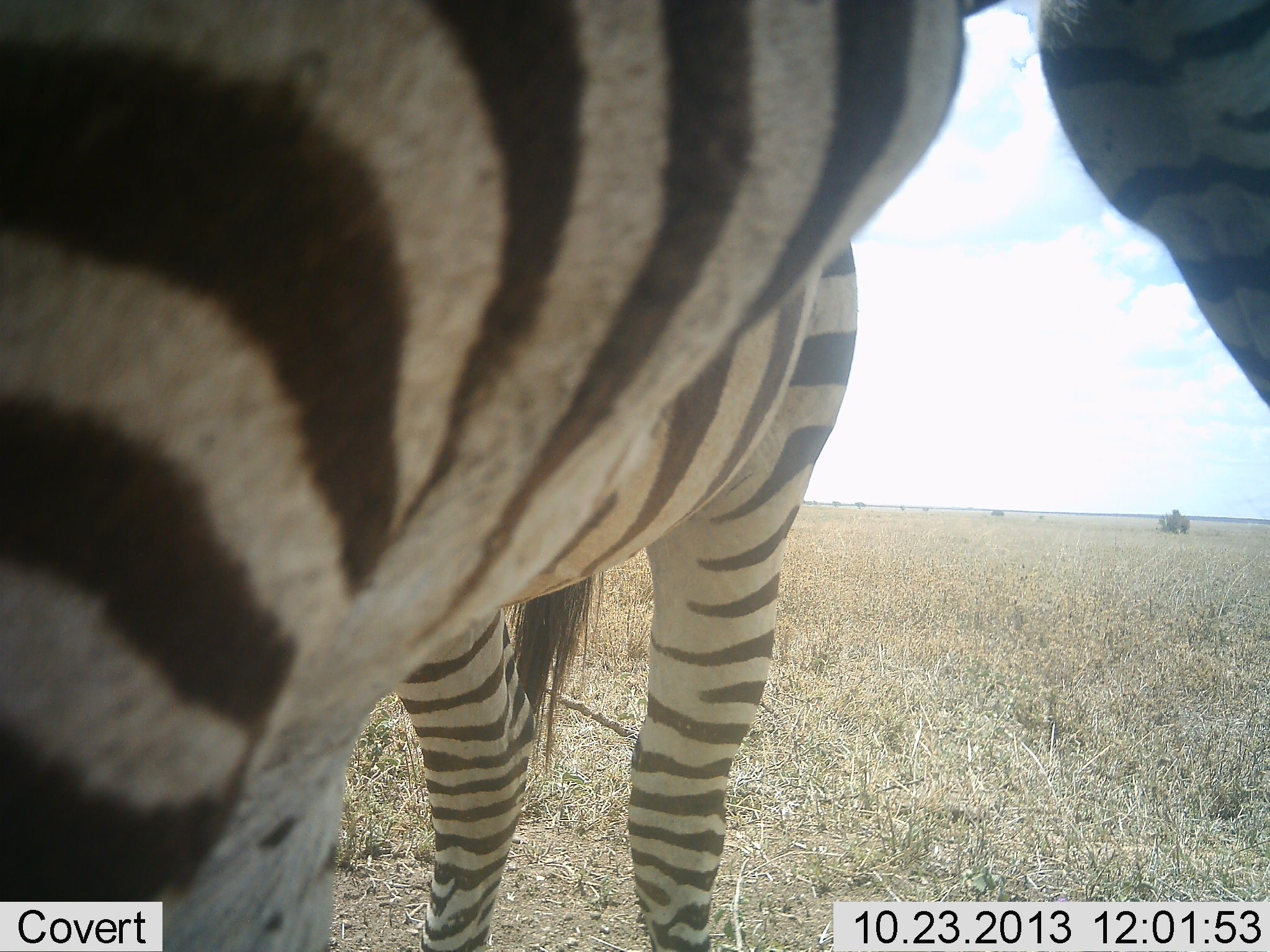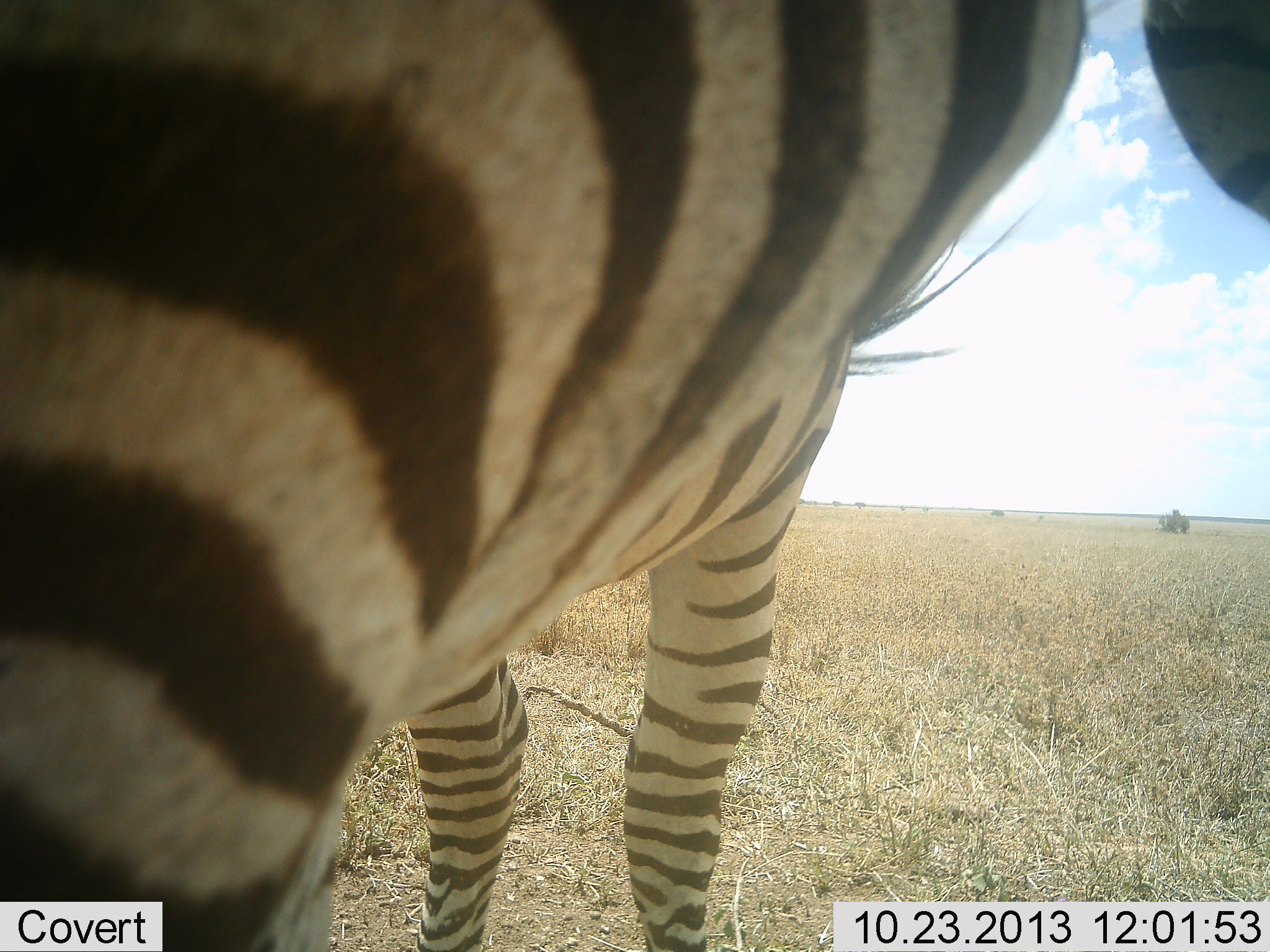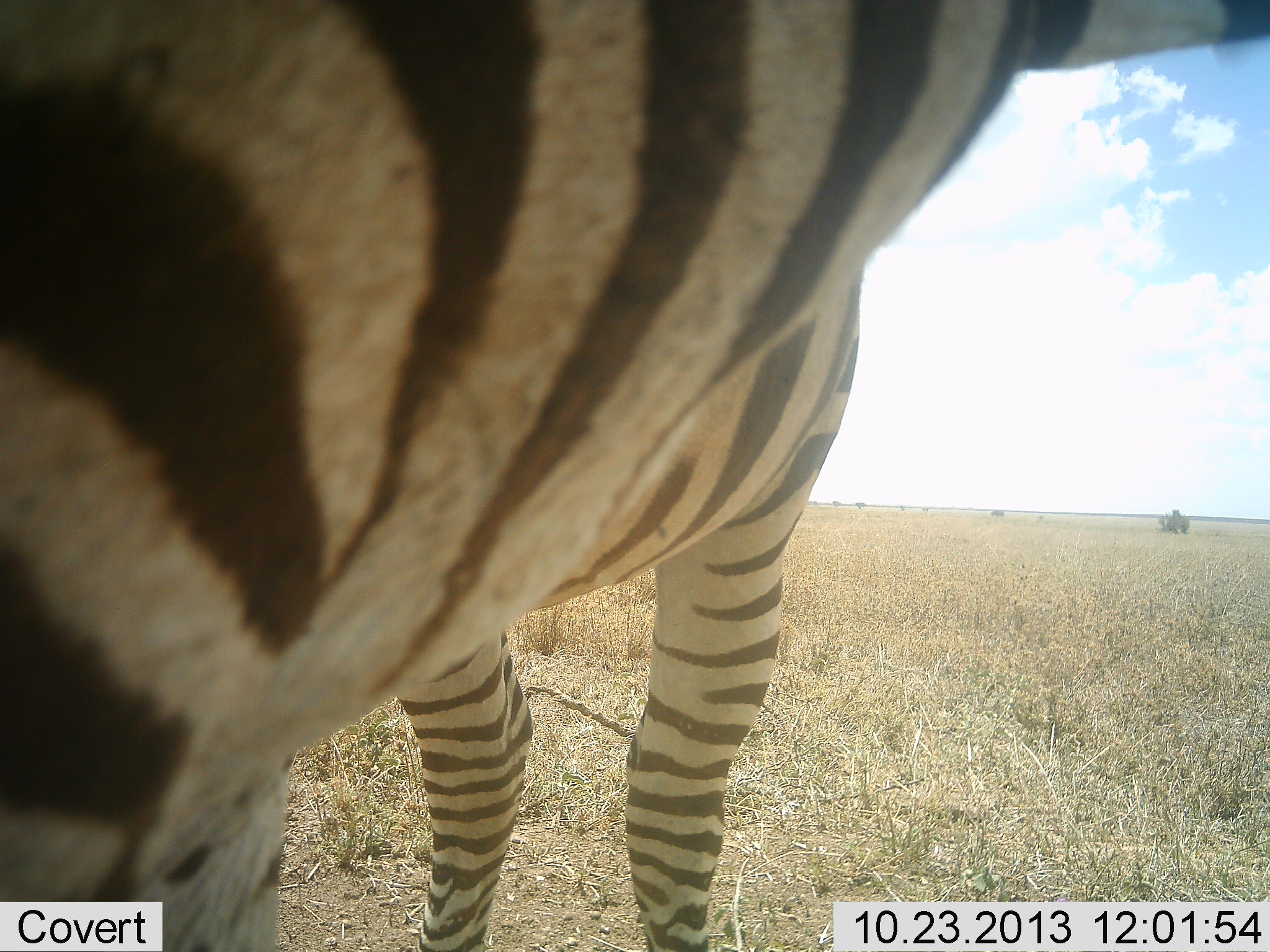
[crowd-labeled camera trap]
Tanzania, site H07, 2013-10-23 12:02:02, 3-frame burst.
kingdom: Animalia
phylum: Chordata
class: Mammalia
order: Perissodactyla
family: Equidae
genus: Equus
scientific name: Equus quagga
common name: plains zebra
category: zebra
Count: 1.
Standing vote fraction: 78%.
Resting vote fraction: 0%.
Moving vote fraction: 13%.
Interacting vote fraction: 17%.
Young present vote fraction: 0%.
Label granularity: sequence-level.